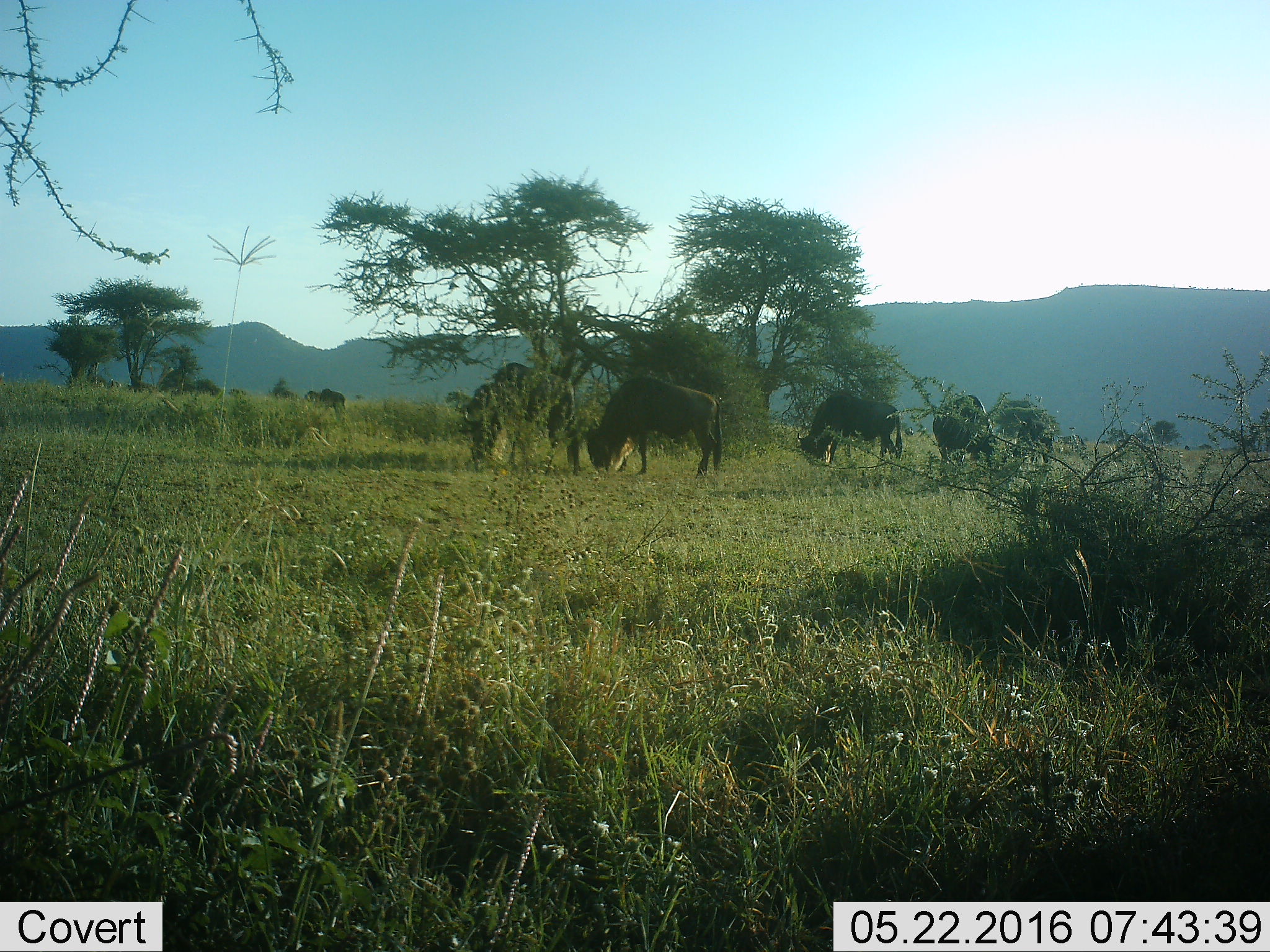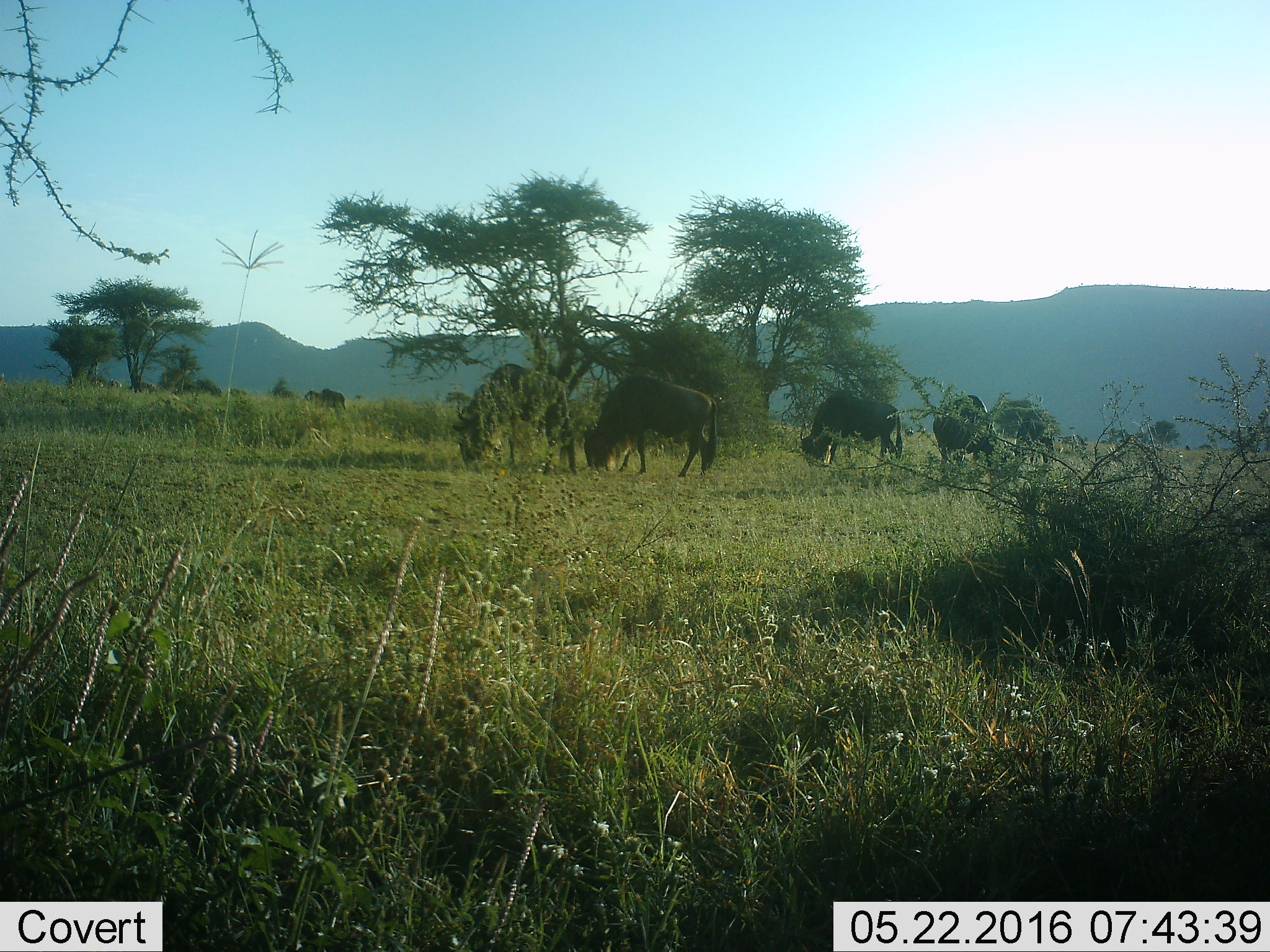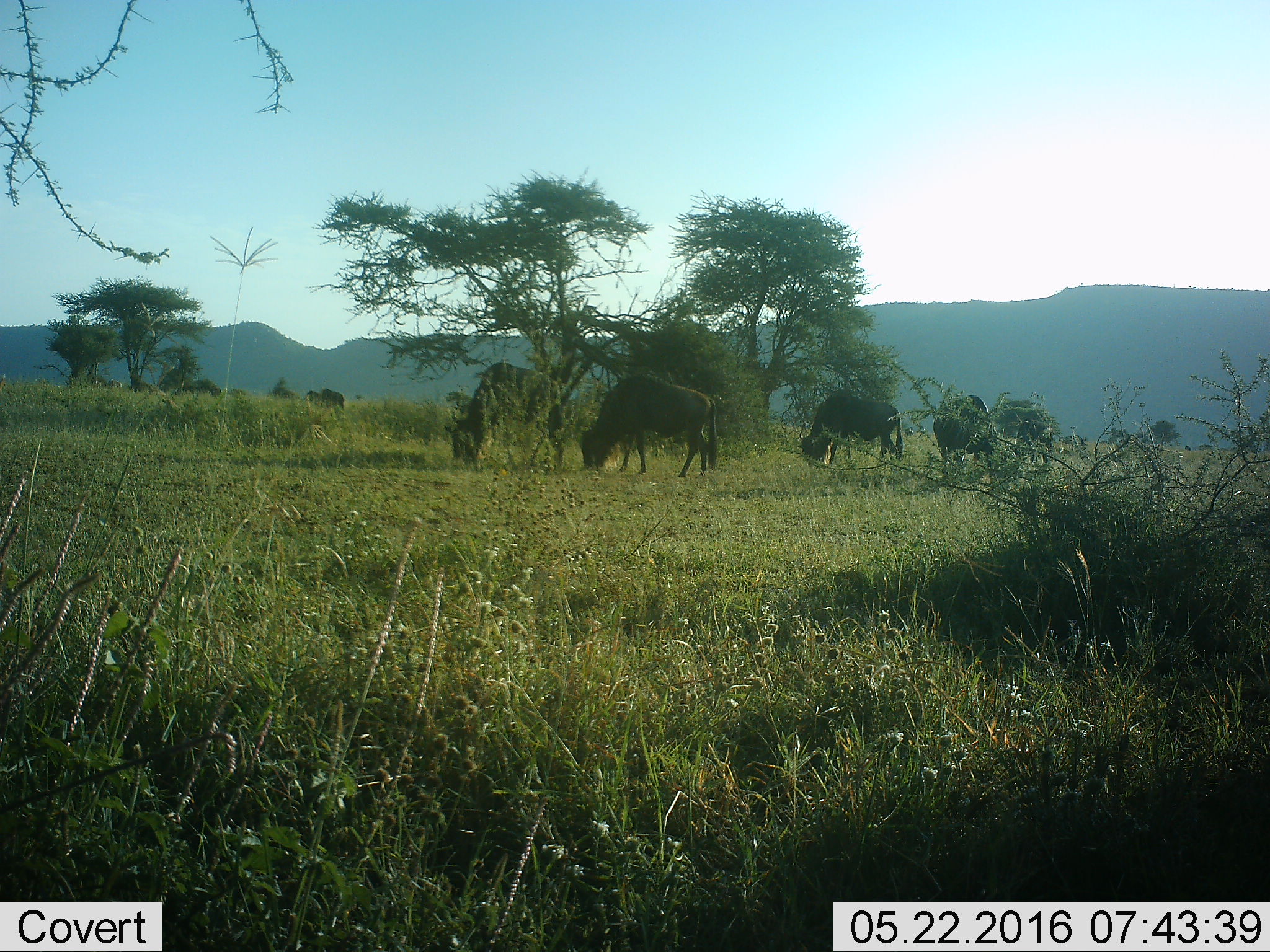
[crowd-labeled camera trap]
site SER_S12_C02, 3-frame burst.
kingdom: Animalia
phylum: Chordata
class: Mammalia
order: Artiodactyla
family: Bovidae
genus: Connochaetes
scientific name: Connochaetes taurinus taurinus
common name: blue wildebeest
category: wildebeestblue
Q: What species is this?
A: Wildebeestblue (blue wildebeest) (Connochaetes taurinus taurinus).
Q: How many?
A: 5.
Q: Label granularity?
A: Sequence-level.